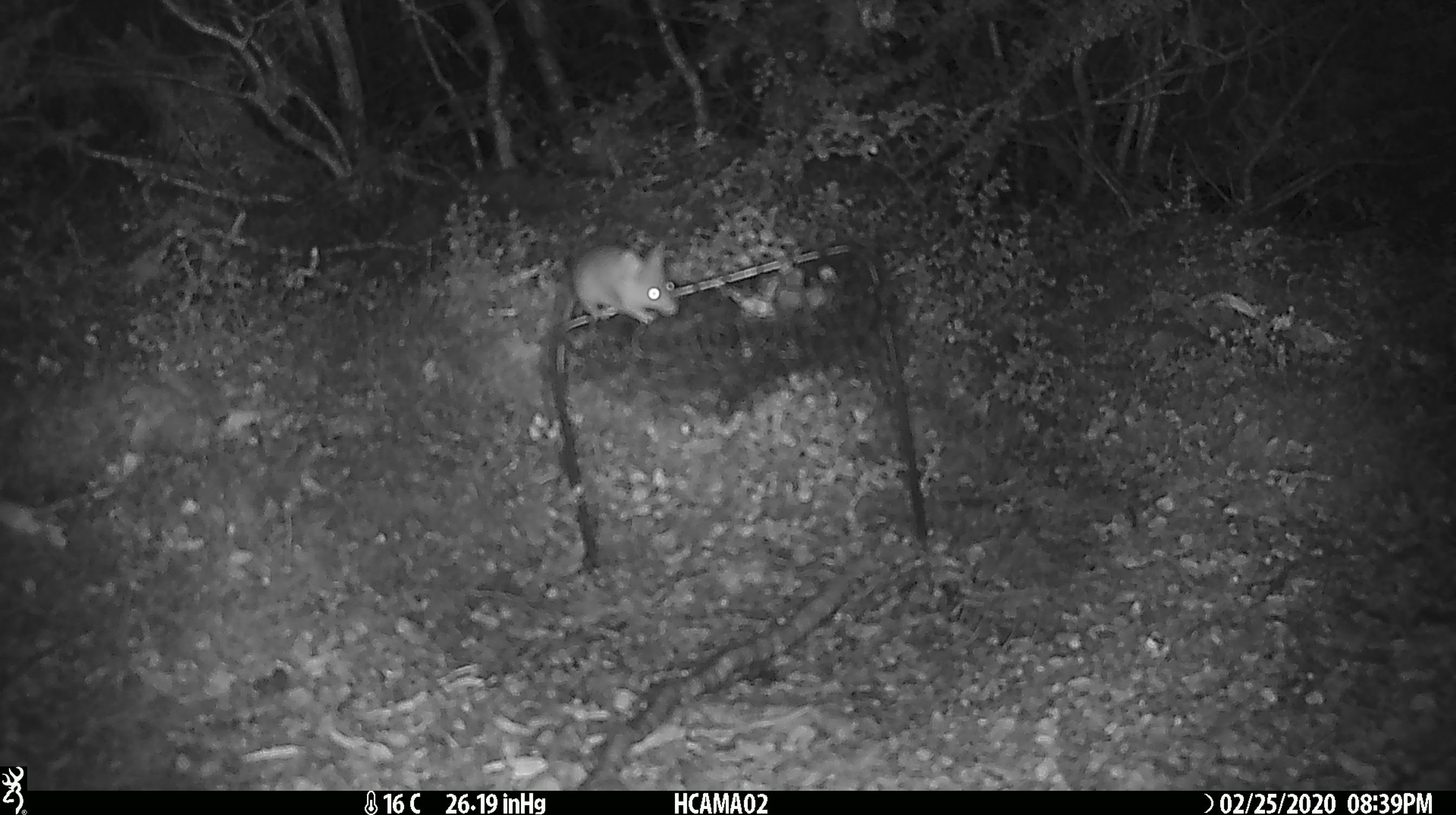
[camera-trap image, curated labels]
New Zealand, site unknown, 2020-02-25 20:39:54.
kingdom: Animalia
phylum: Chordata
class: Mammalia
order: Rodentia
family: Muridae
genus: Mus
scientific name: Mus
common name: mouse